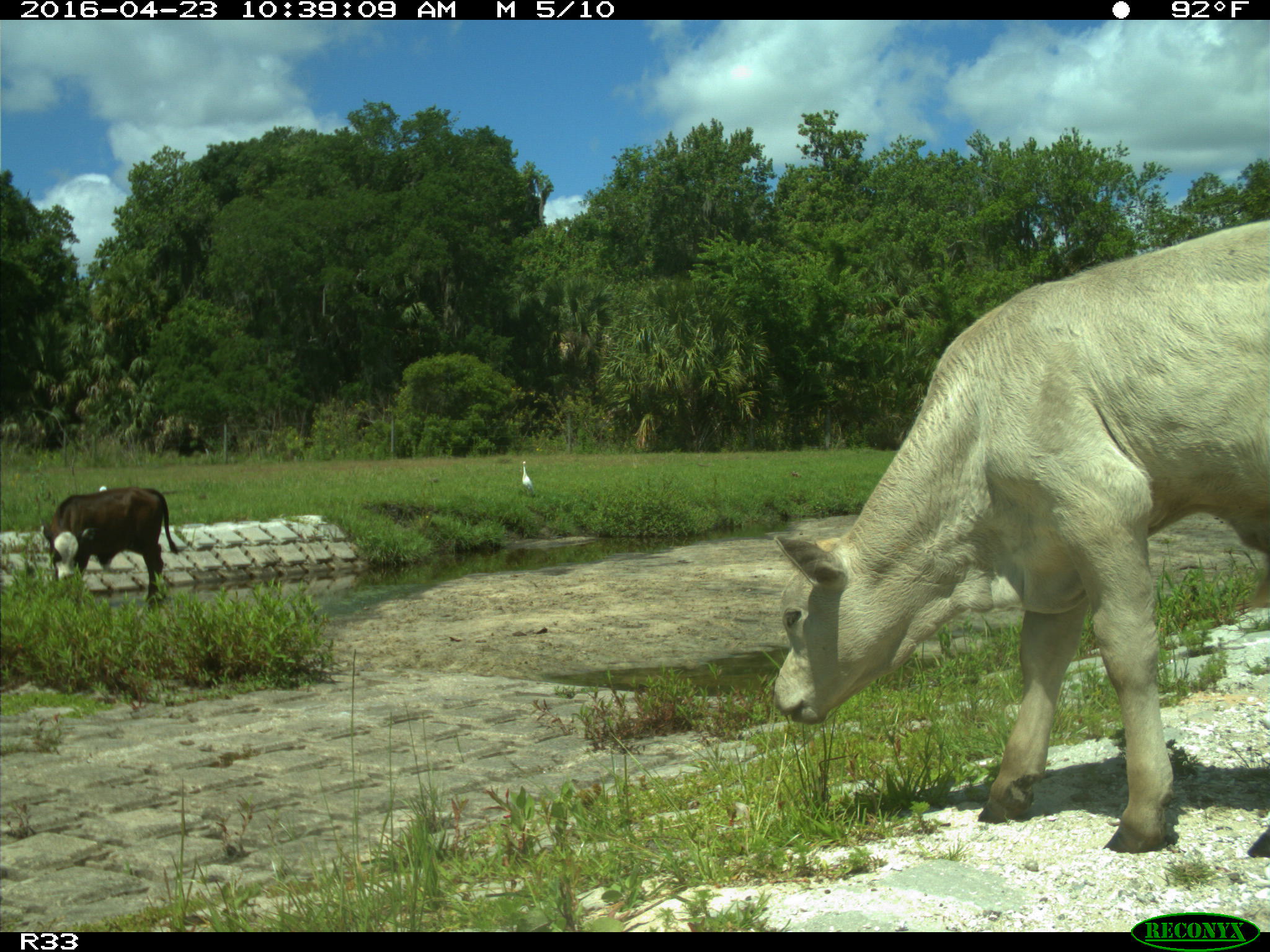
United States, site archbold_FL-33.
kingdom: Animalia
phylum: Chordata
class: Mammalia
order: Artiodactyla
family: Bovidae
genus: Bos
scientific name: Bos taurus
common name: domestic cow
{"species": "Bos taurus (domestic cow)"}